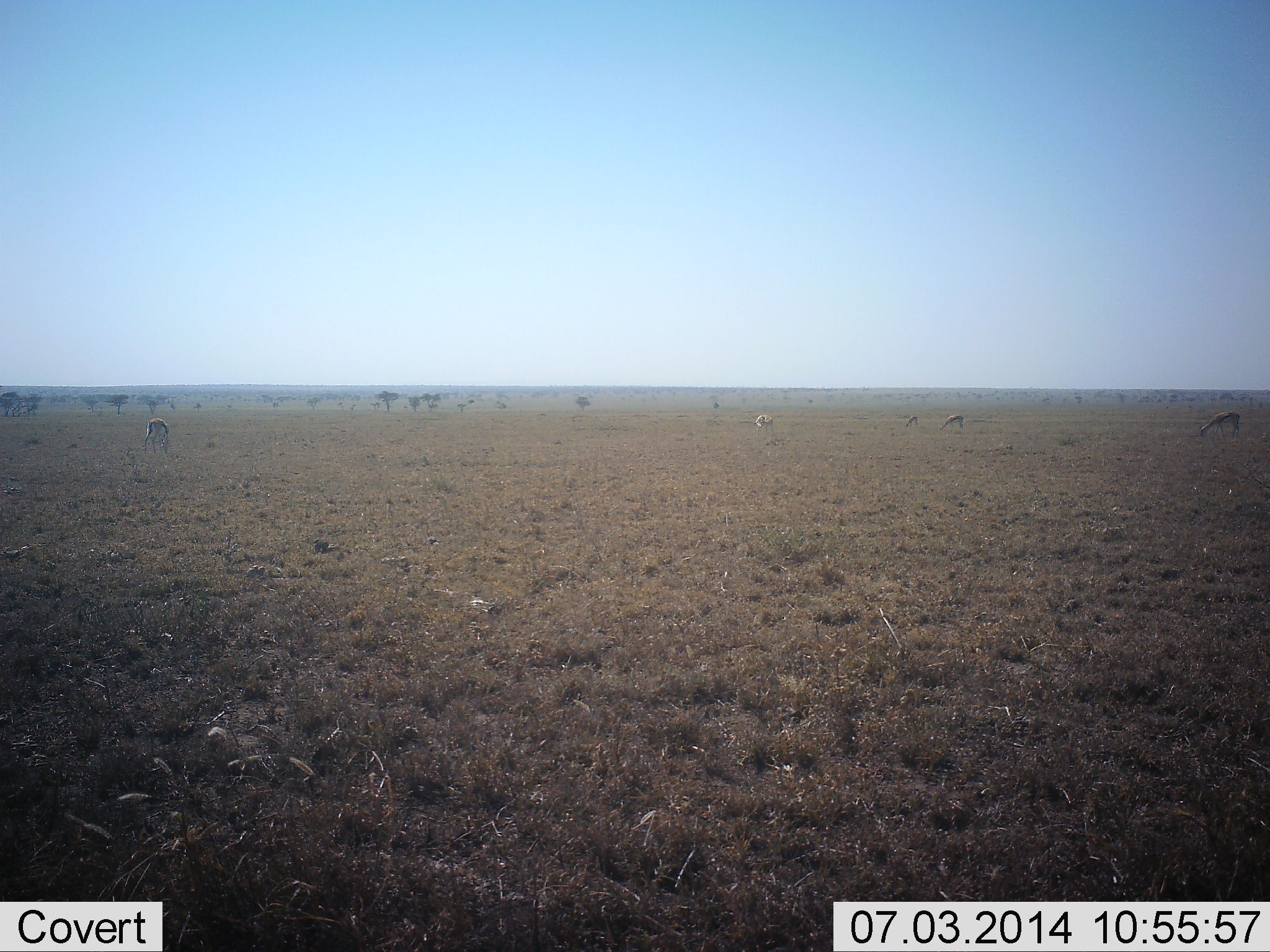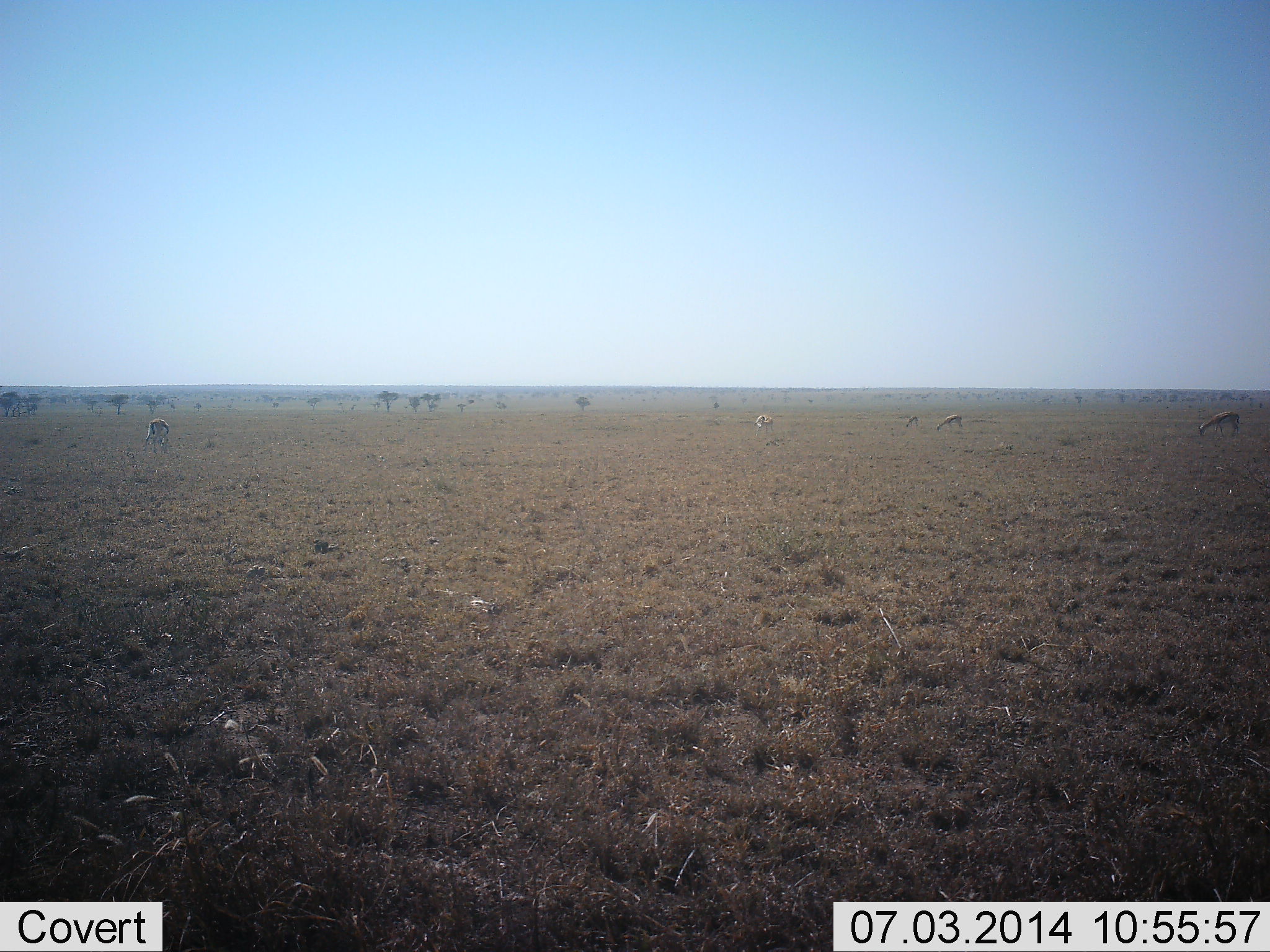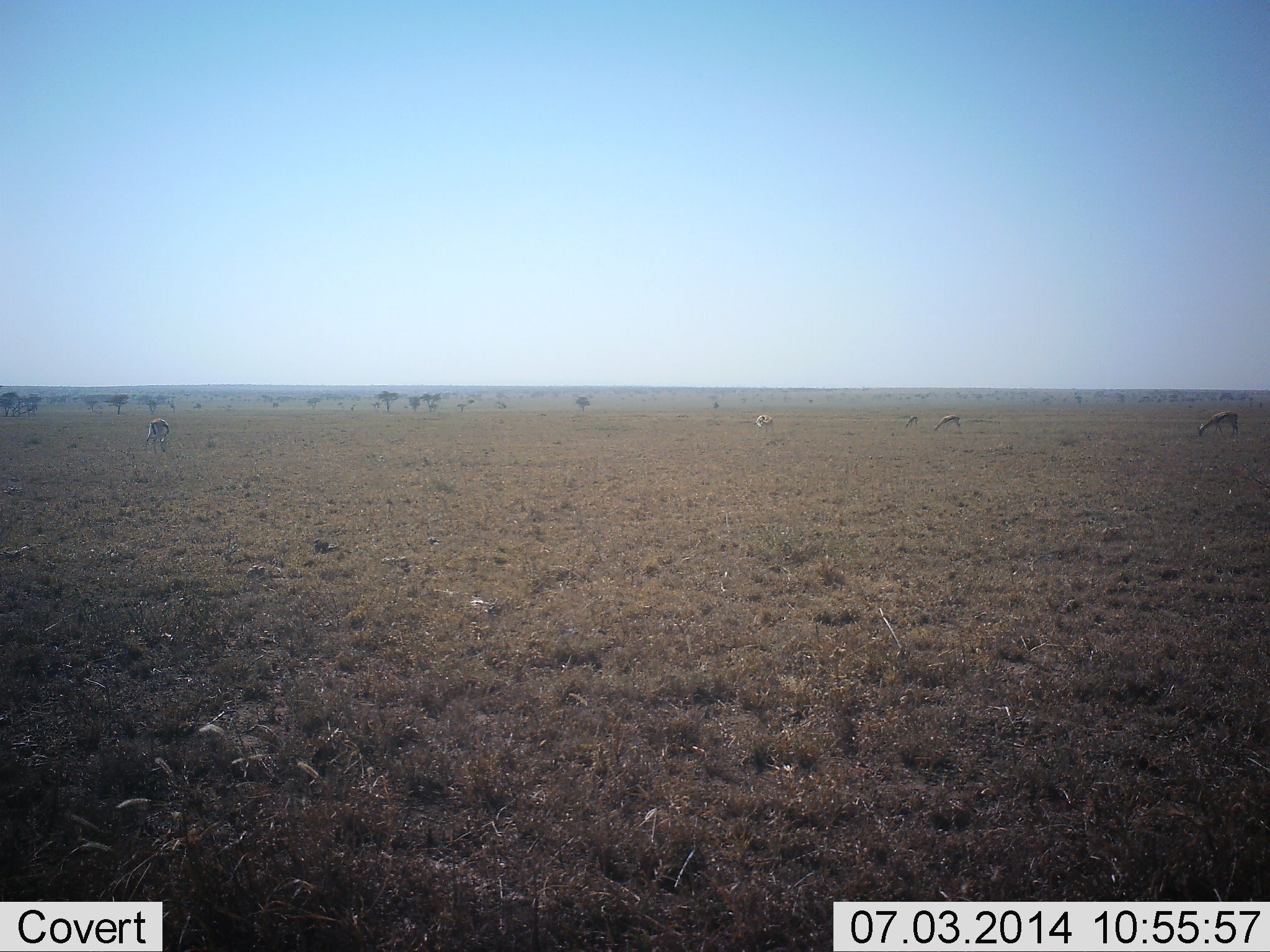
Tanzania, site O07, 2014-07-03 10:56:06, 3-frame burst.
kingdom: Animalia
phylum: Chordata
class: Mammalia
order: Artiodactyla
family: Bovidae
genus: Eudorcas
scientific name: Eudorcas thomsonii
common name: thomson's gazelle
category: gazellethomsons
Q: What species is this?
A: Gazellethomsons (thomson's gazelle) (Eudorcas thomsonii).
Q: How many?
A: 5.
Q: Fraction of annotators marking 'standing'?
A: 20%.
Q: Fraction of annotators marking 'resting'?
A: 0%.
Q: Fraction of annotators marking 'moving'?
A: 20%.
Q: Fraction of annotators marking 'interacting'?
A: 0%.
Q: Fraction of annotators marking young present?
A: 0%.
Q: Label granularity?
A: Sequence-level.